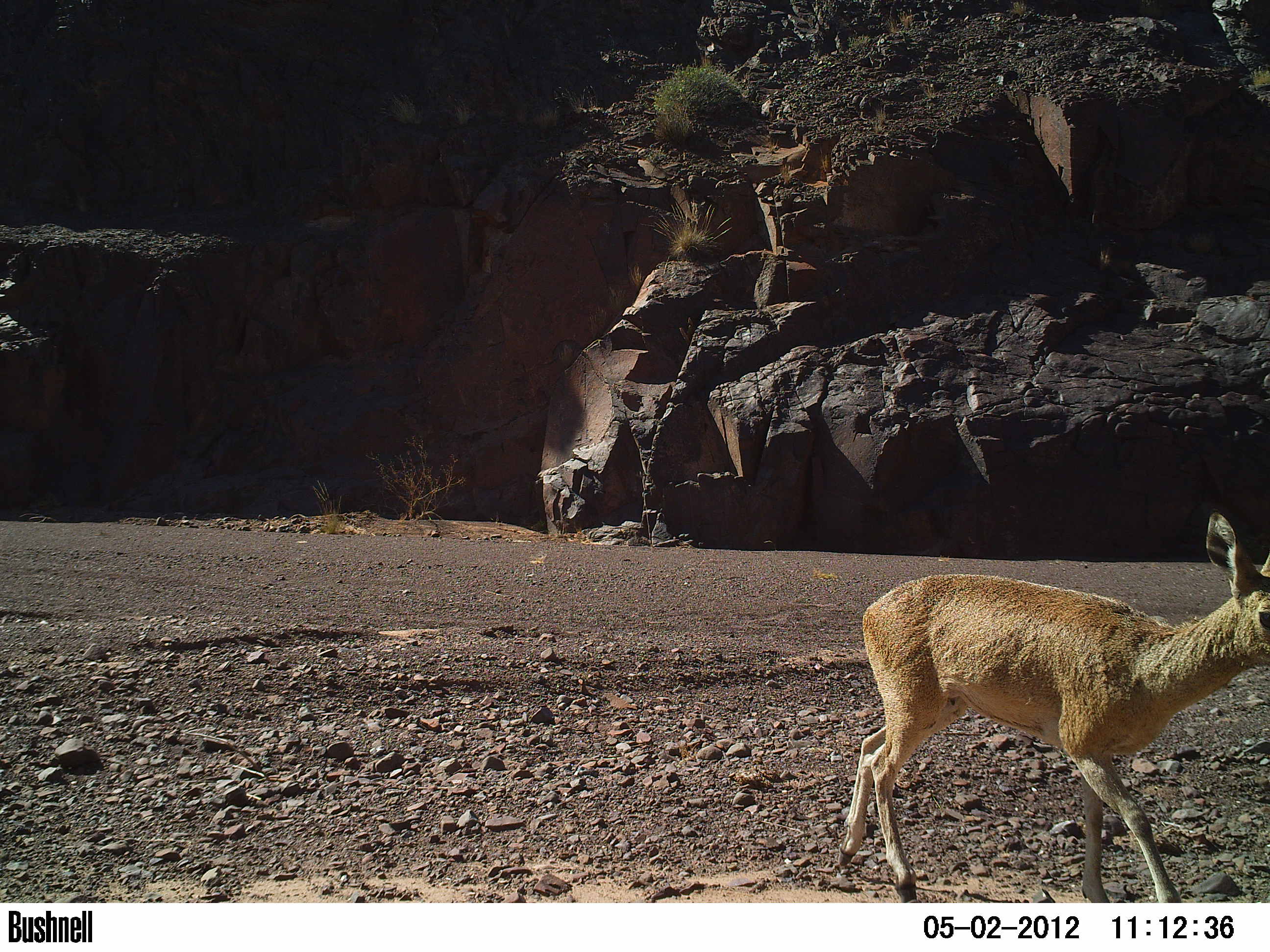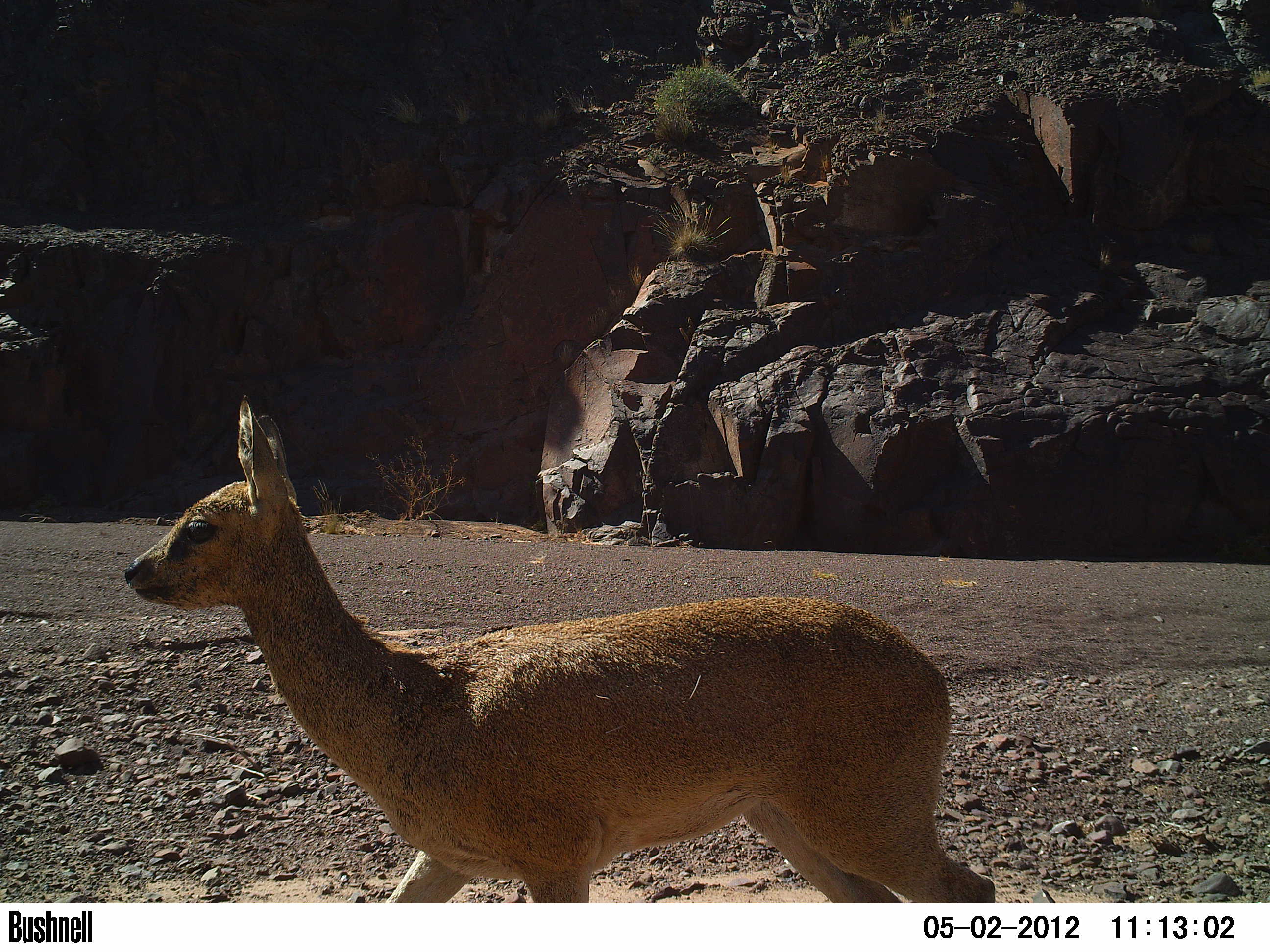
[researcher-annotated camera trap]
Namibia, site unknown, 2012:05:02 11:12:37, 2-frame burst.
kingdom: Animalia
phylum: Chordata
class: Mammalia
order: Artiodactyla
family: Bovidae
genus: Oreotragus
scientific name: Oreotragus oreotragus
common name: klipspringer